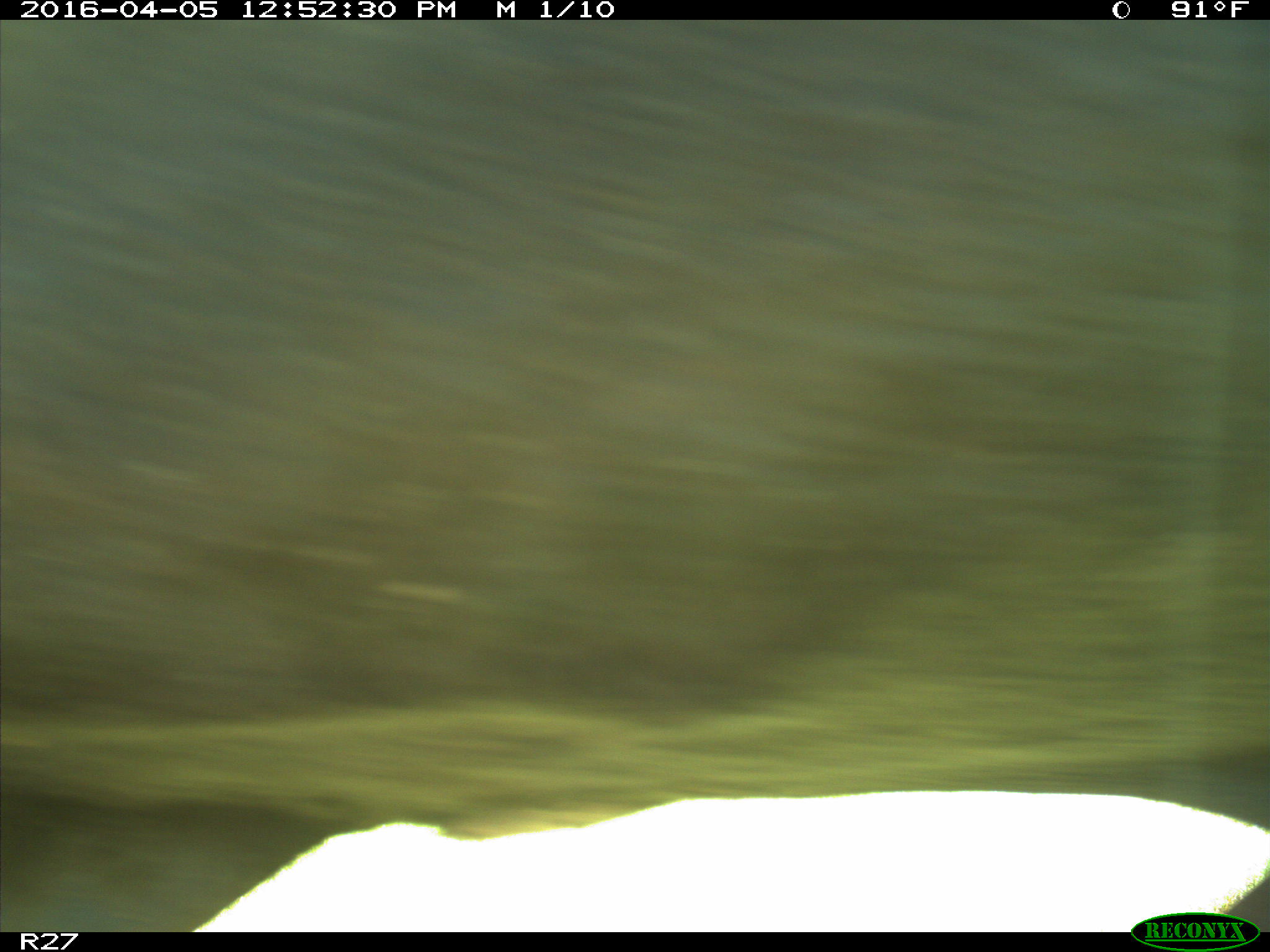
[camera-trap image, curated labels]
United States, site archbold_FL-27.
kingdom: Animalia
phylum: Chordata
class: Mammalia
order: Artiodactyla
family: Bovidae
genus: Bos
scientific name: Bos taurus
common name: domestic cow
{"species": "Bos taurus (domestic cow)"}